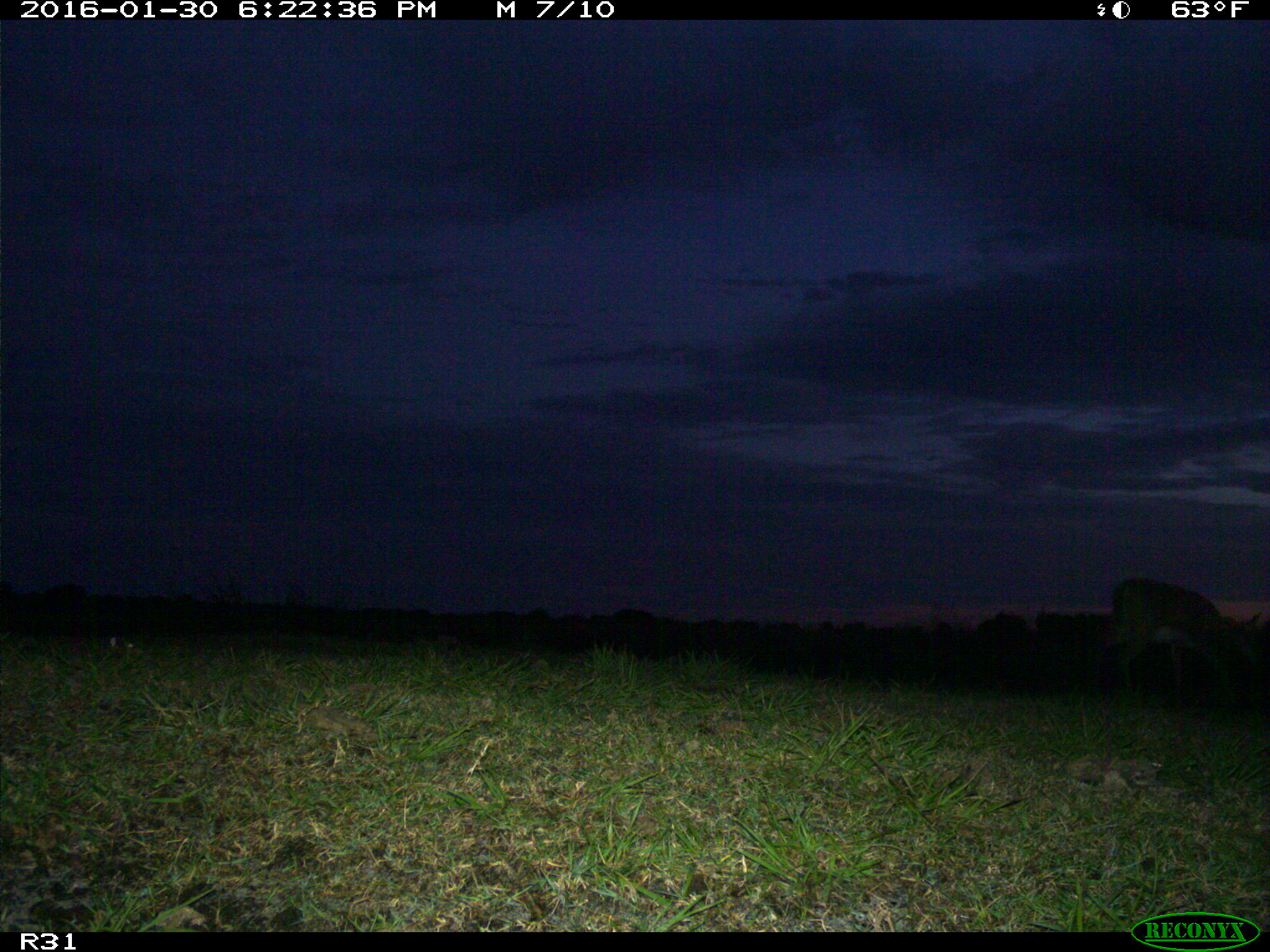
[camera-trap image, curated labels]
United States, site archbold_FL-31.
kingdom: Animalia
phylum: Chordata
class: Mammalia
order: Artiodactyla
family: Cervidae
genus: Odocoileus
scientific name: Odocoileus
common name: deer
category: unidentified deer